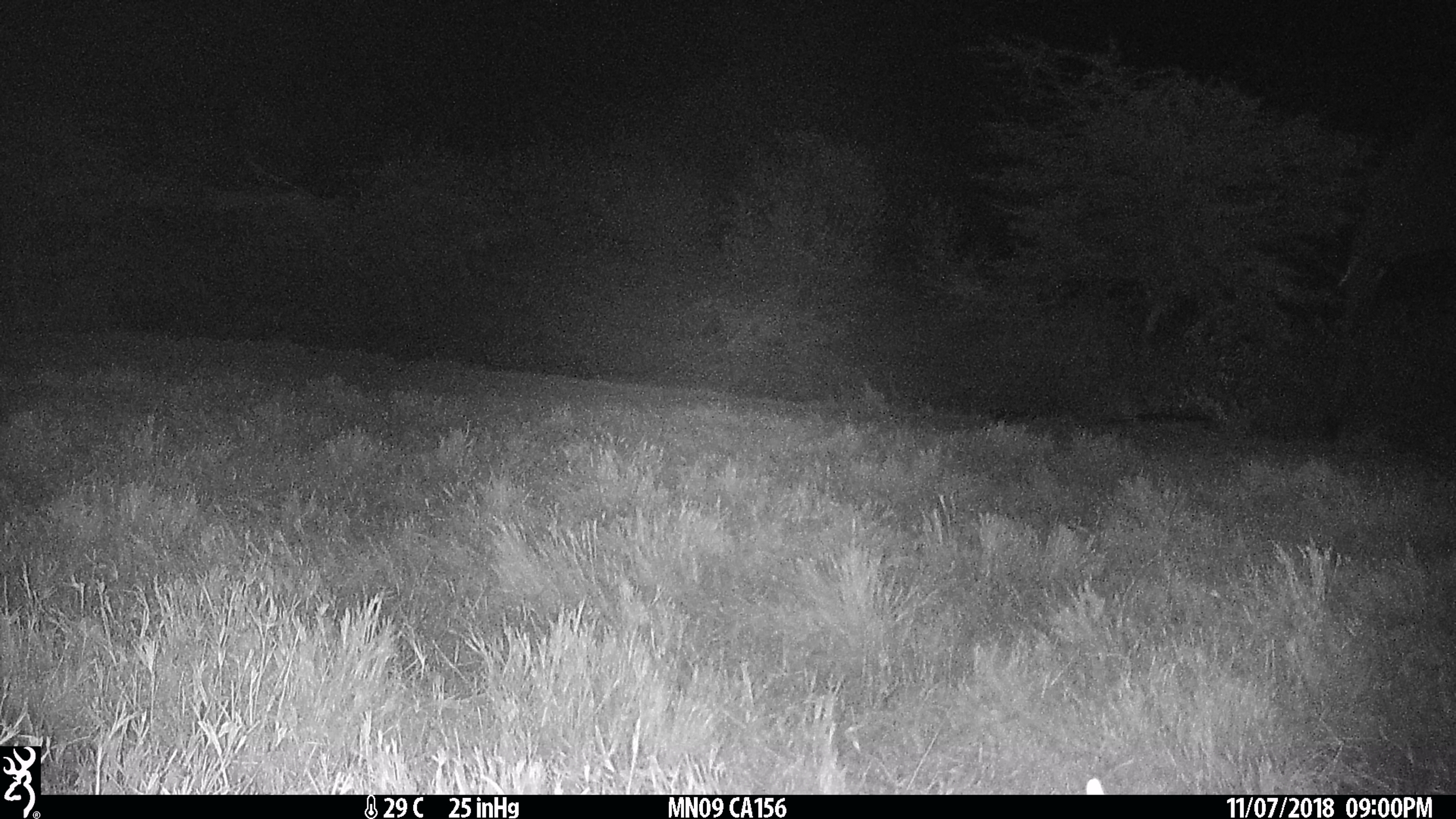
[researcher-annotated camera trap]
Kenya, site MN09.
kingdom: Animalia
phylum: Chordata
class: Mammalia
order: Proboscidea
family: Elephantidae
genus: Loxodonta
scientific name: Loxodonta africana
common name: elephant